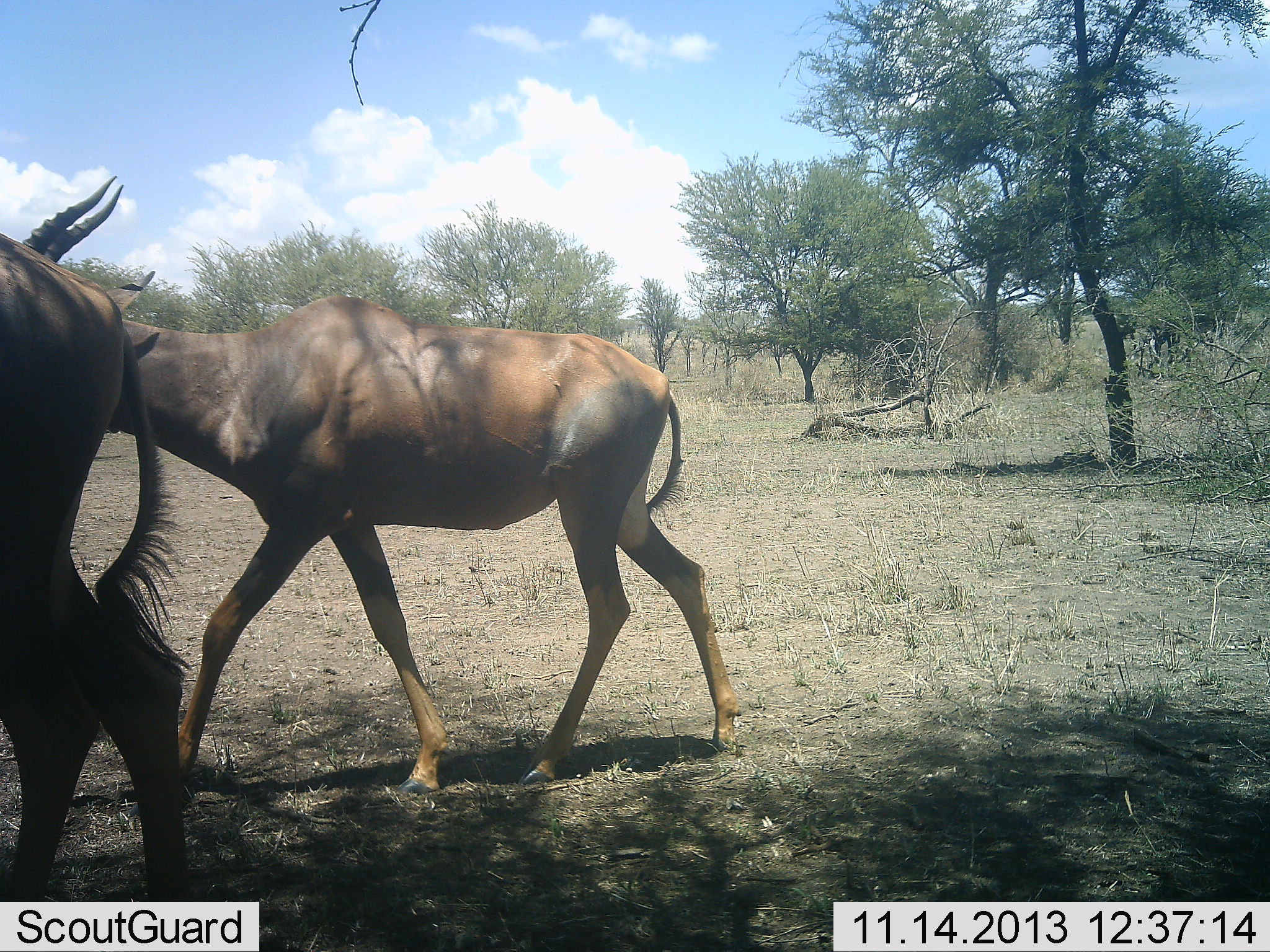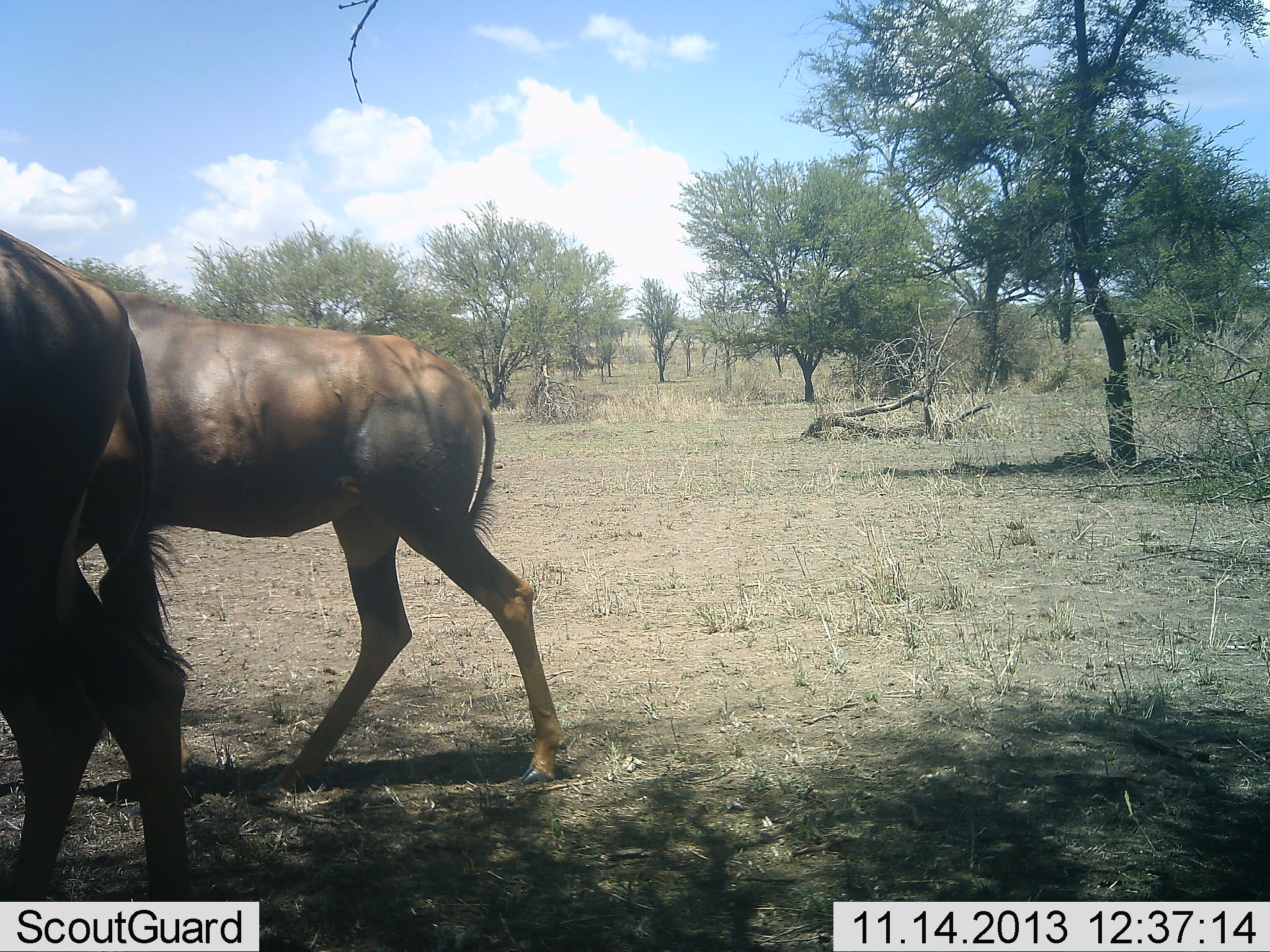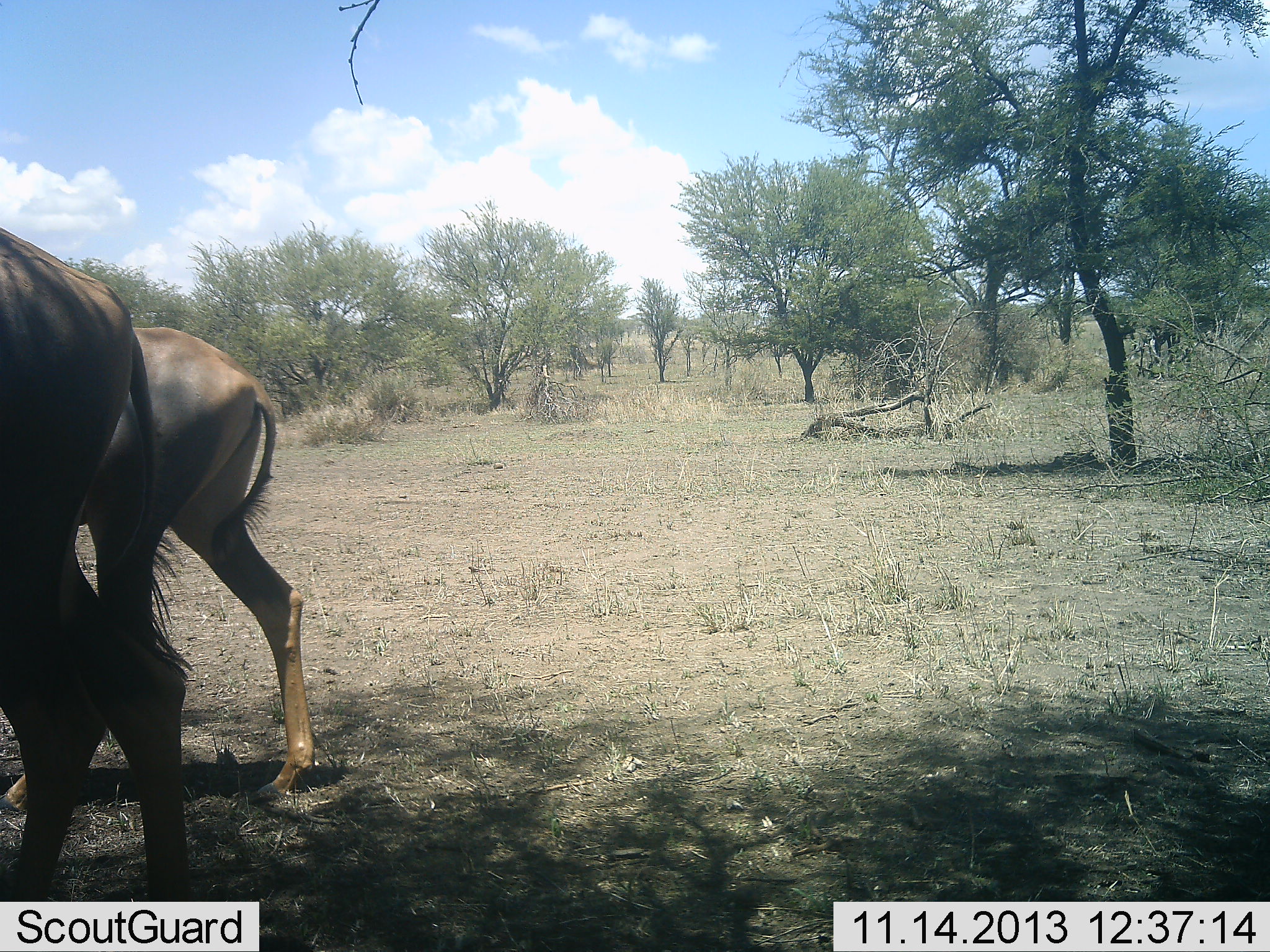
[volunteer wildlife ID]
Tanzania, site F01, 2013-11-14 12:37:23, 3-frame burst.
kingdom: Animalia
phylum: Chordata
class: Mammalia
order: Artiodactyla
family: Bovidae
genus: Damaliscus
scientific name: Damaliscus lunatus jimela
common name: topi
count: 2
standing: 90%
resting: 0%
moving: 100%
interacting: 0%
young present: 0%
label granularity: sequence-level